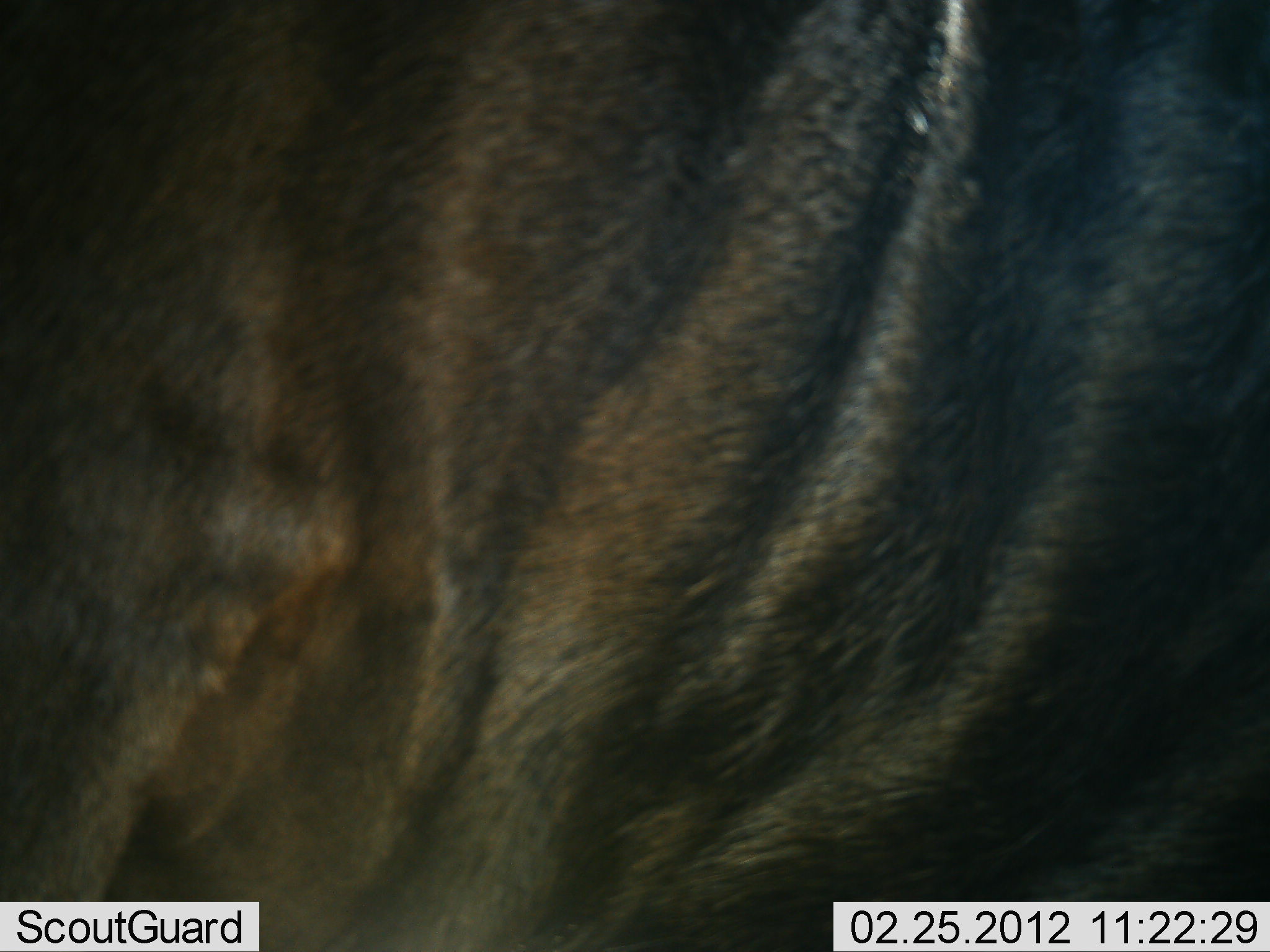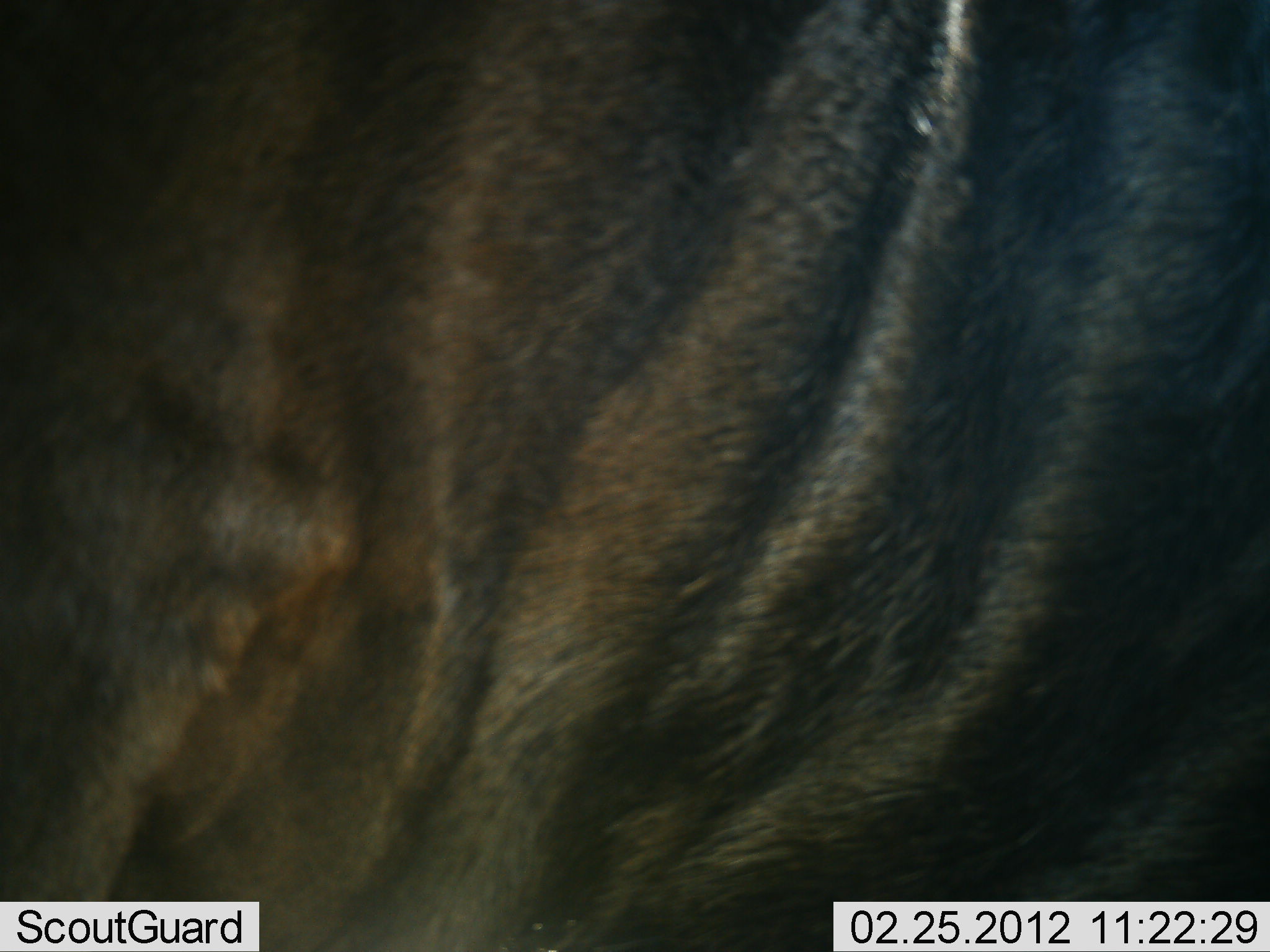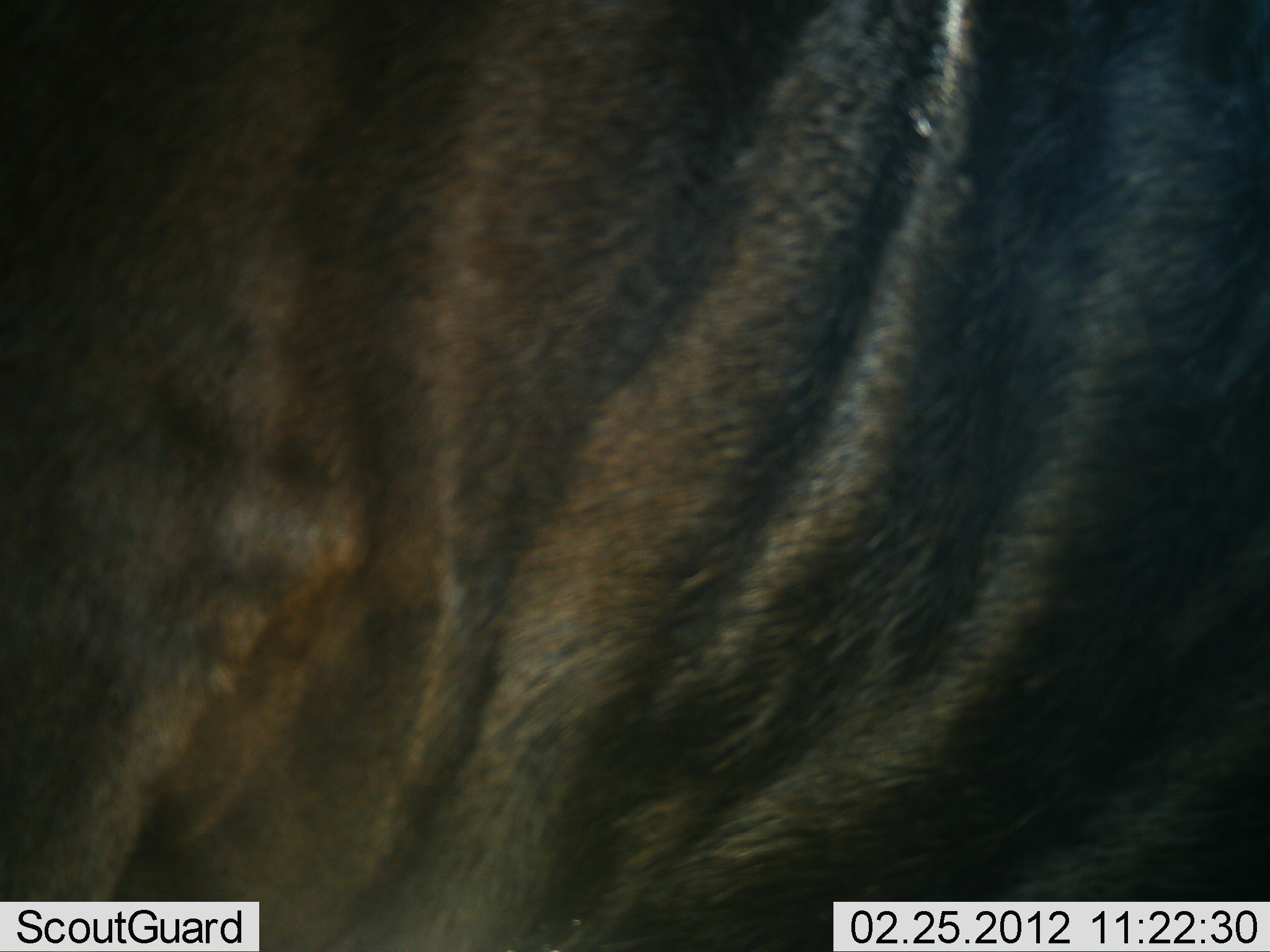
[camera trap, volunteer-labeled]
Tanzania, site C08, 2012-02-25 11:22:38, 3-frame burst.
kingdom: Animalia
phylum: Chordata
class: Mammalia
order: Artiodactyla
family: Bovidae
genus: Connochaetes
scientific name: Connochaetes taurinus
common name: blue wildebeest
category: wildebeest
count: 1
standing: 88%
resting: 0%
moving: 12%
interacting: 0%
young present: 0%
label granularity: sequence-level